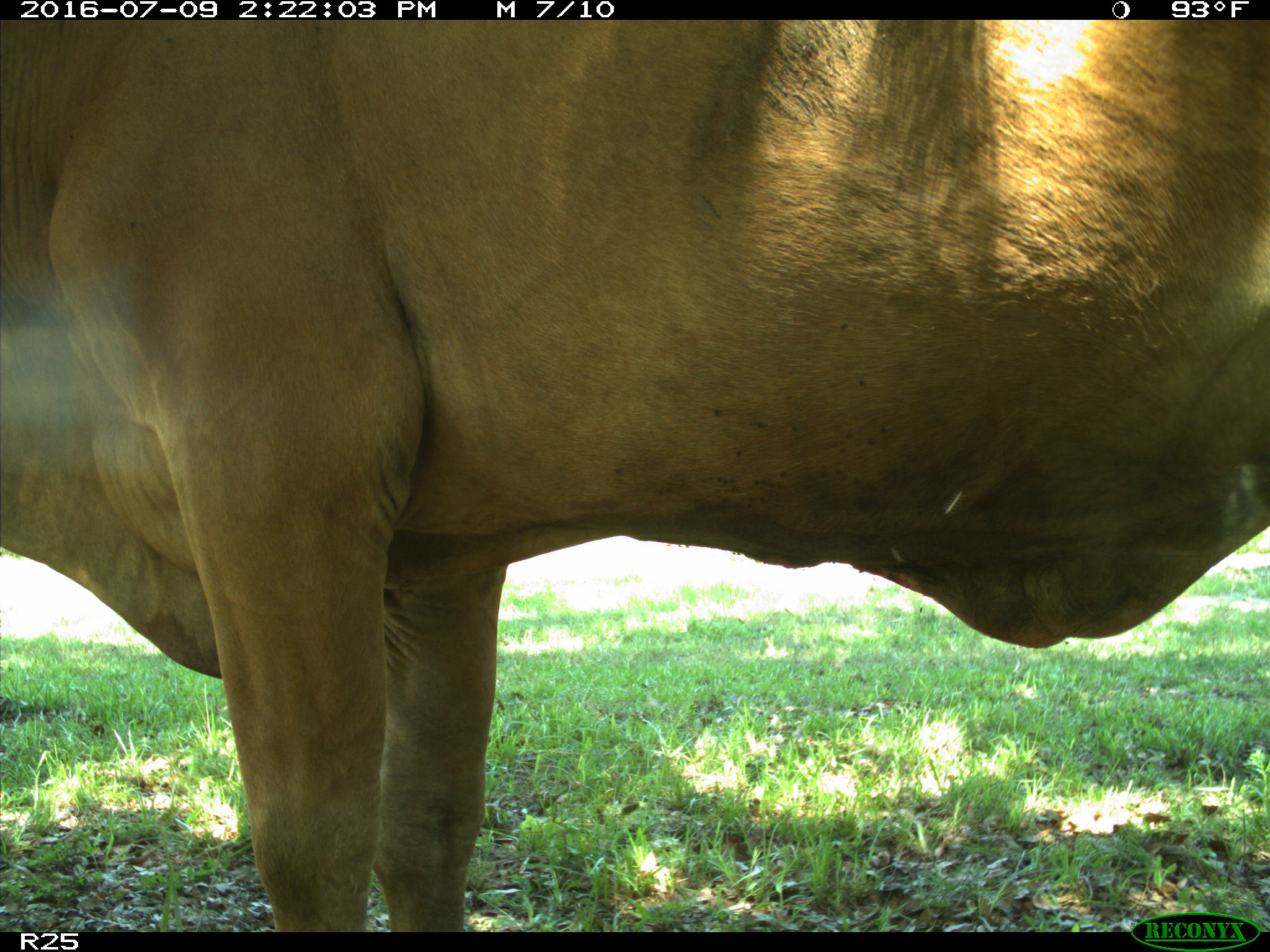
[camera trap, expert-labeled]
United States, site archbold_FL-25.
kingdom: Animalia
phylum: Chordata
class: Mammalia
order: Artiodactyla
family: Bovidae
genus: Bos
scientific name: Bos taurus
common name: domestic cow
Bos taurus (domestic cow).